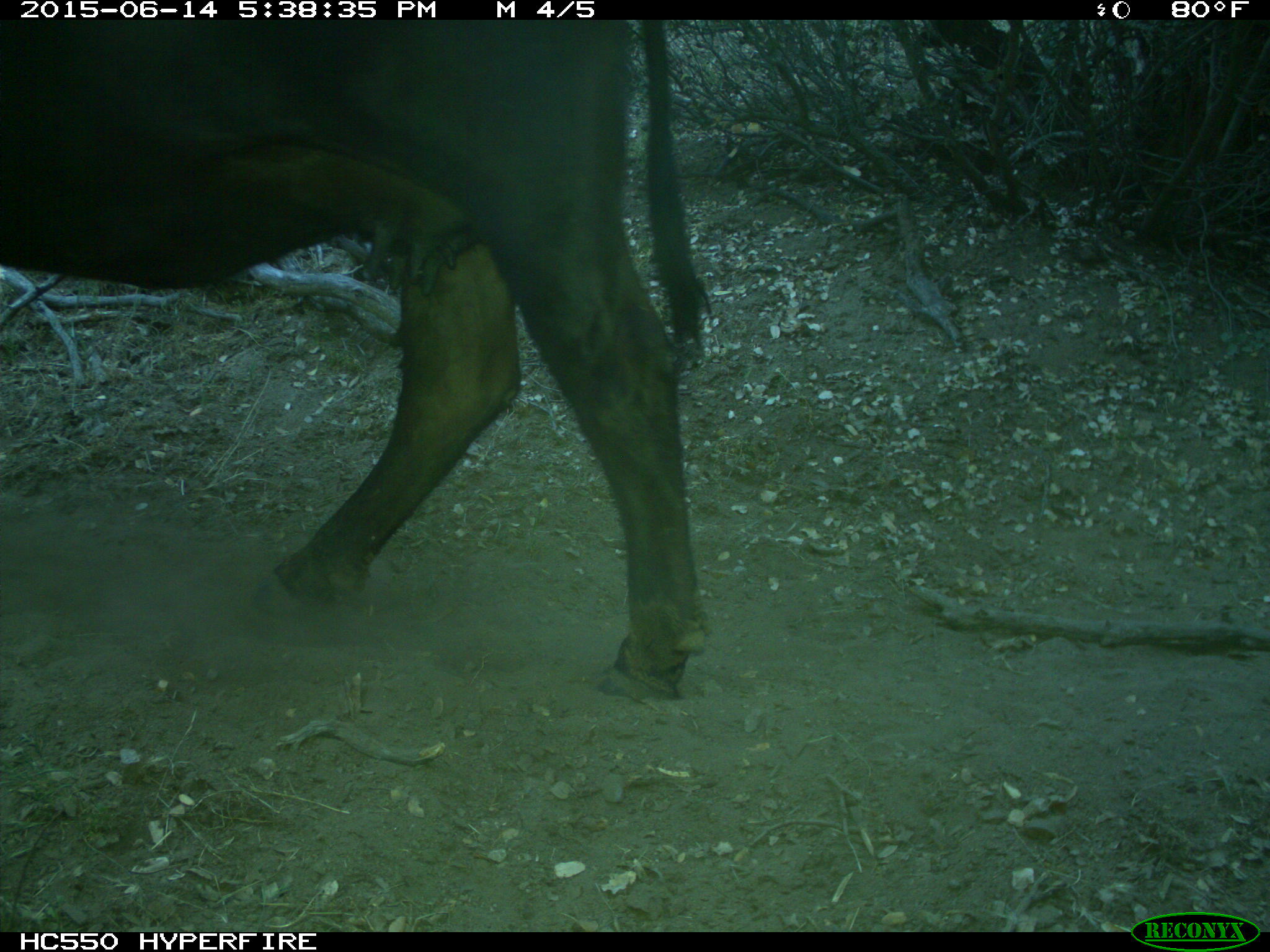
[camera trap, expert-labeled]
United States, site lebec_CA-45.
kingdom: Animalia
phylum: Chordata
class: Mammalia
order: Artiodactyla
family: Bovidae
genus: Bos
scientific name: Bos taurus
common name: domestic cow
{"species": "Bos taurus (domestic cow)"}